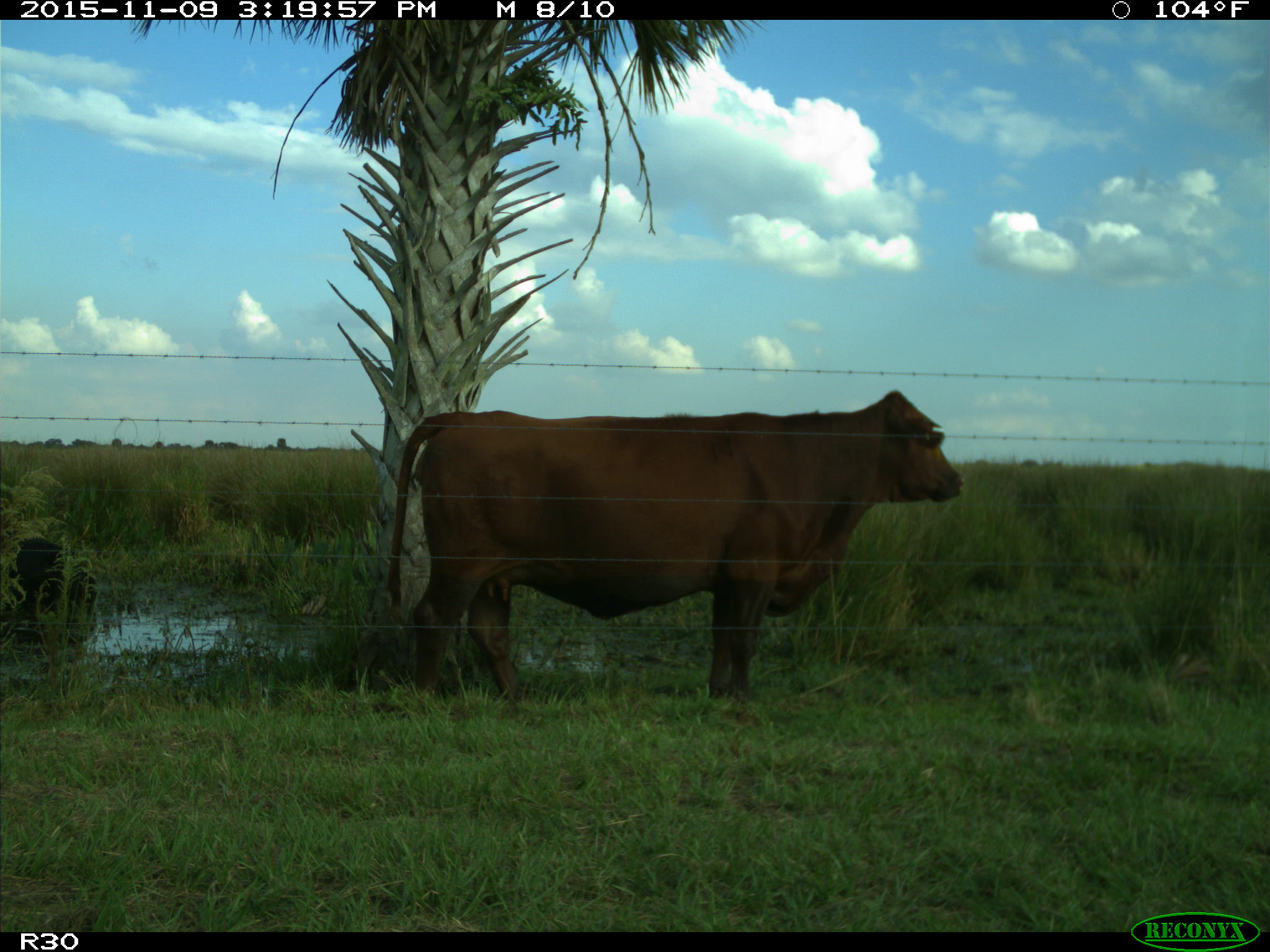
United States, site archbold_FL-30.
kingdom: Animalia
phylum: Chordata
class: Mammalia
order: Artiodactyla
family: Bovidae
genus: Bos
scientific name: Bos taurus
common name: domestic cow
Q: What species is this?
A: Bos taurus (domestic cow).